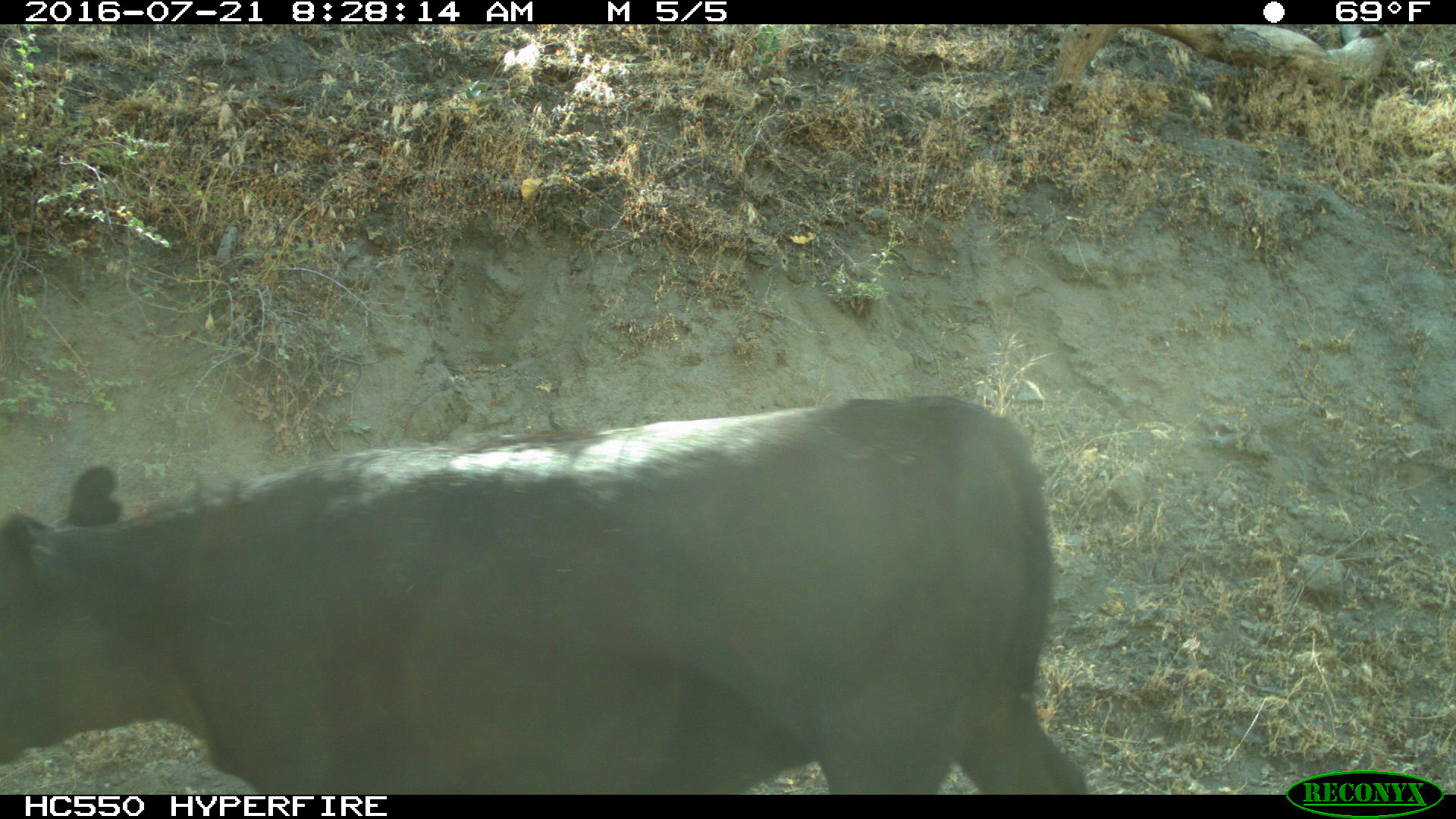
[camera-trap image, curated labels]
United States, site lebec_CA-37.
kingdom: Animalia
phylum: Chordata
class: Mammalia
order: Artiodactyla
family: Bovidae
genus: Bos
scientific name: Bos taurus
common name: domestic cow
Bos taurus (domestic cow).